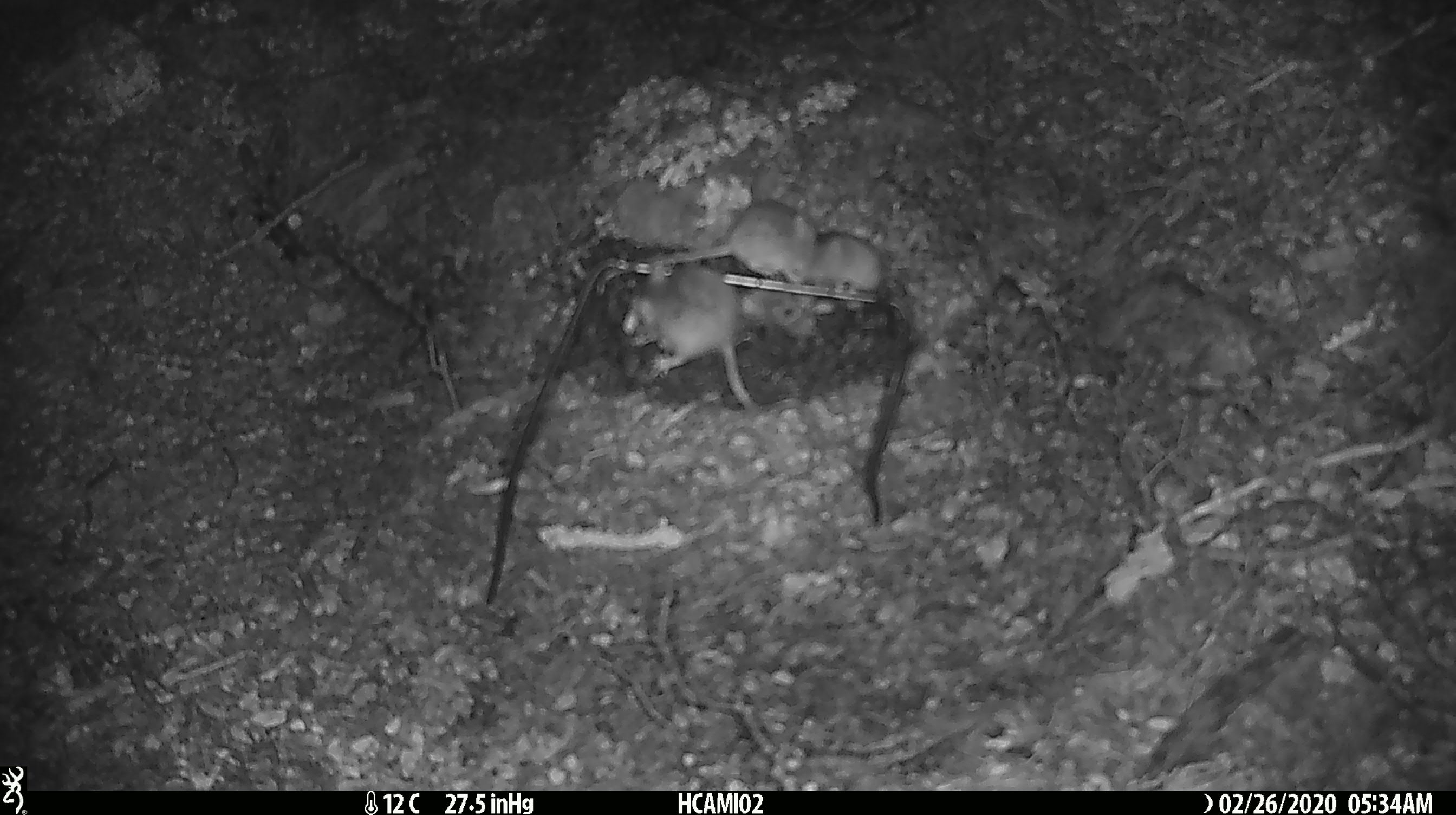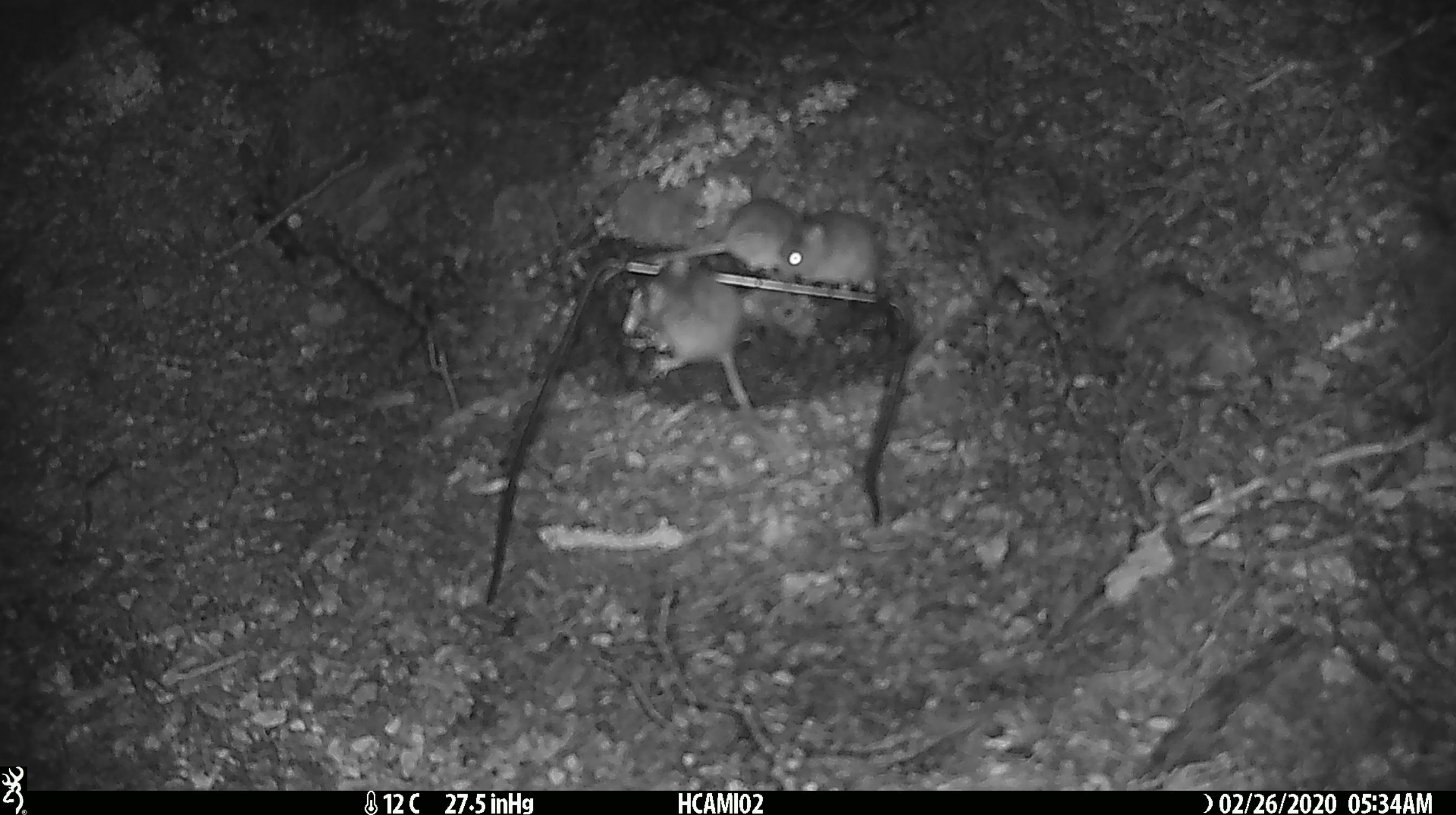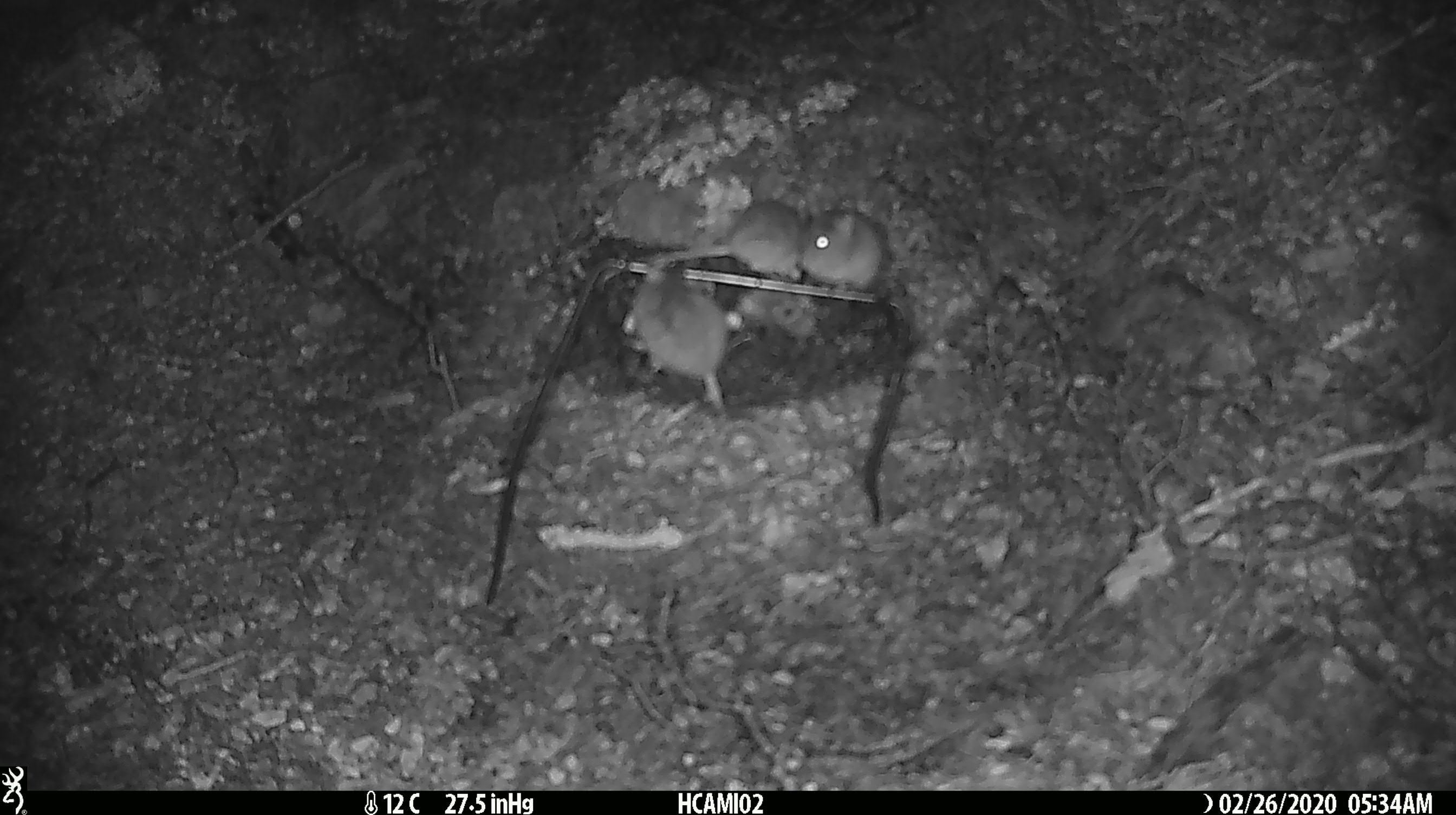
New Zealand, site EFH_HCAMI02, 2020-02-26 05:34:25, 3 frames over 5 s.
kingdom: Animalia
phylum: Chordata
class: Mammalia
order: Rodentia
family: Muridae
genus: Mus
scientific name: Mus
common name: mouse